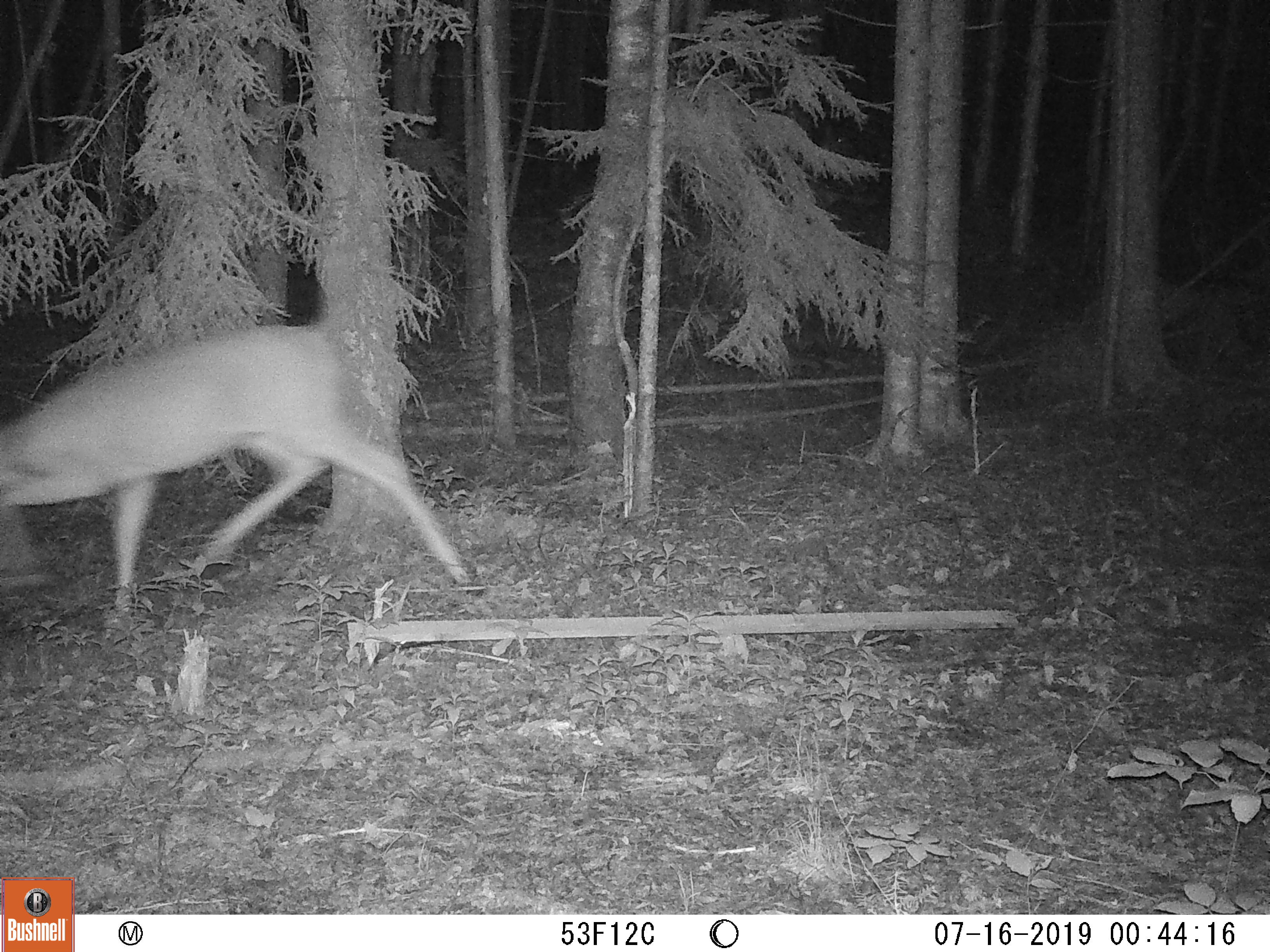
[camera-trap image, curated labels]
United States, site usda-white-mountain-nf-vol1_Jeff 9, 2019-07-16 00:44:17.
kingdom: Animalia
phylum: Chordata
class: Mammalia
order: Artiodactyla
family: Cervidae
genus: Odocoileus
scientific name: Odocoileus virginianus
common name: white-tailed deer